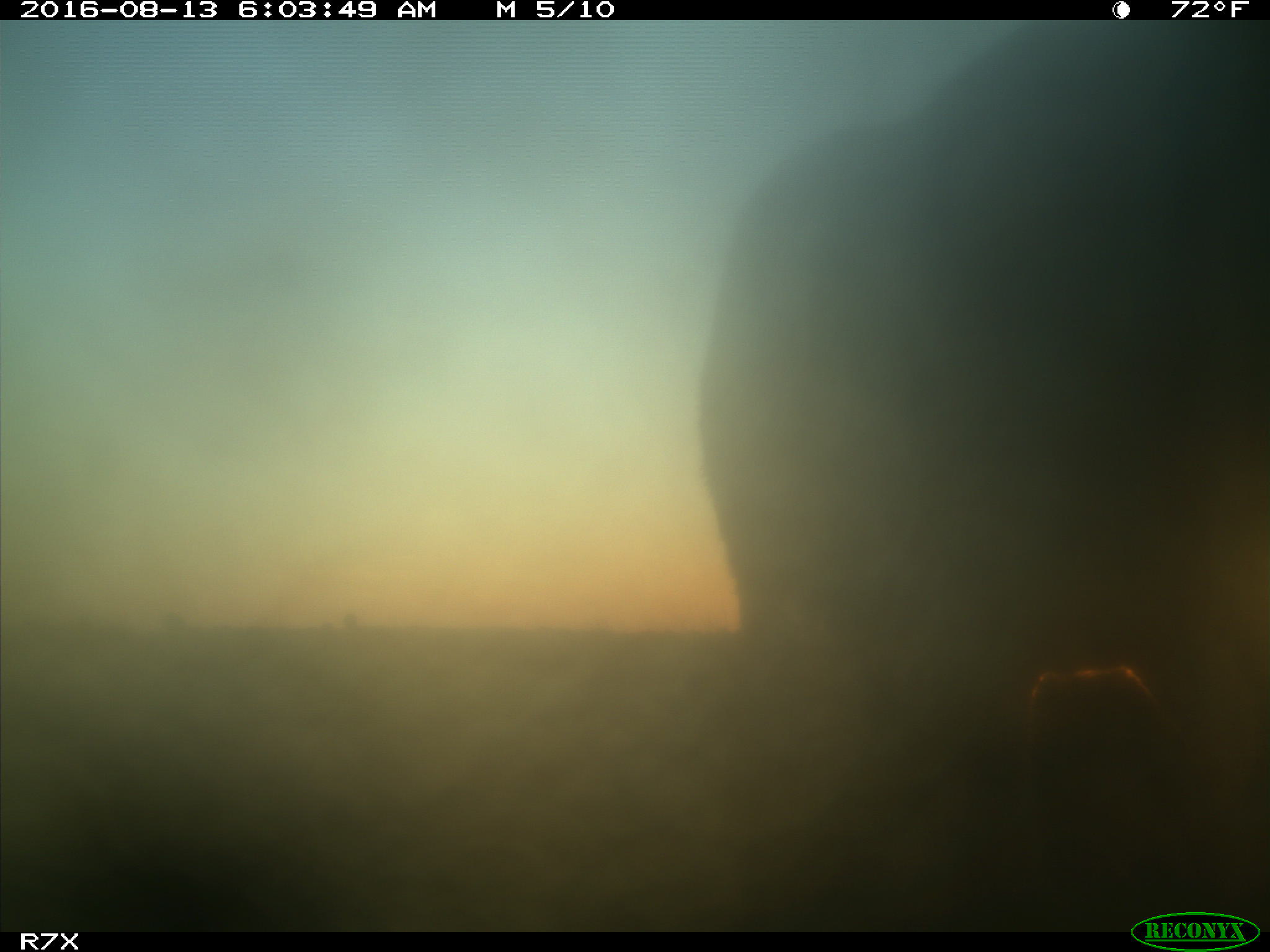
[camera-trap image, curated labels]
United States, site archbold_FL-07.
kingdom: Animalia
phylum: Chordata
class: Mammalia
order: Artiodactyla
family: Bovidae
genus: Bos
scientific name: Bos taurus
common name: domestic cow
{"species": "Bos taurus (domestic cow)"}